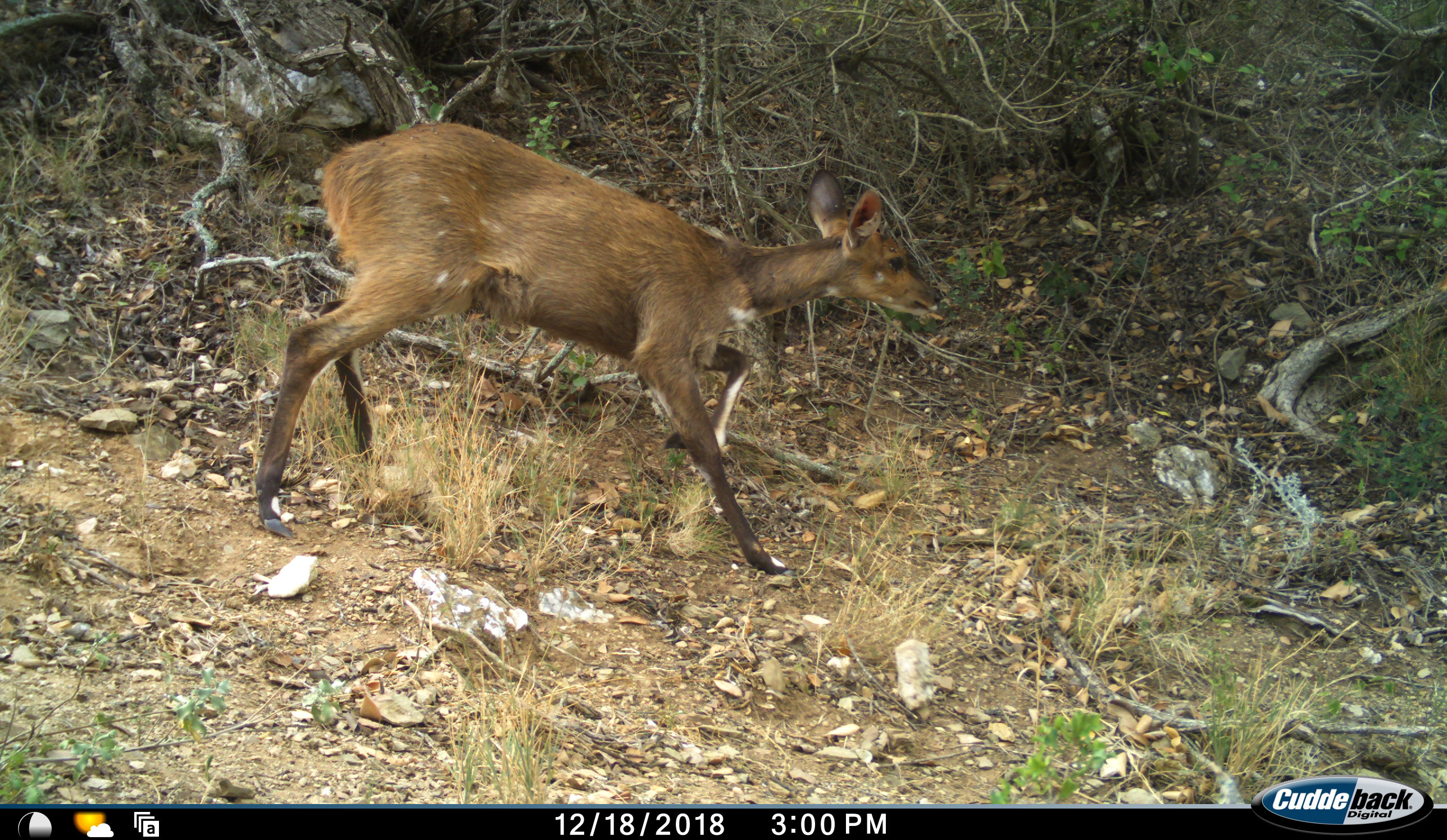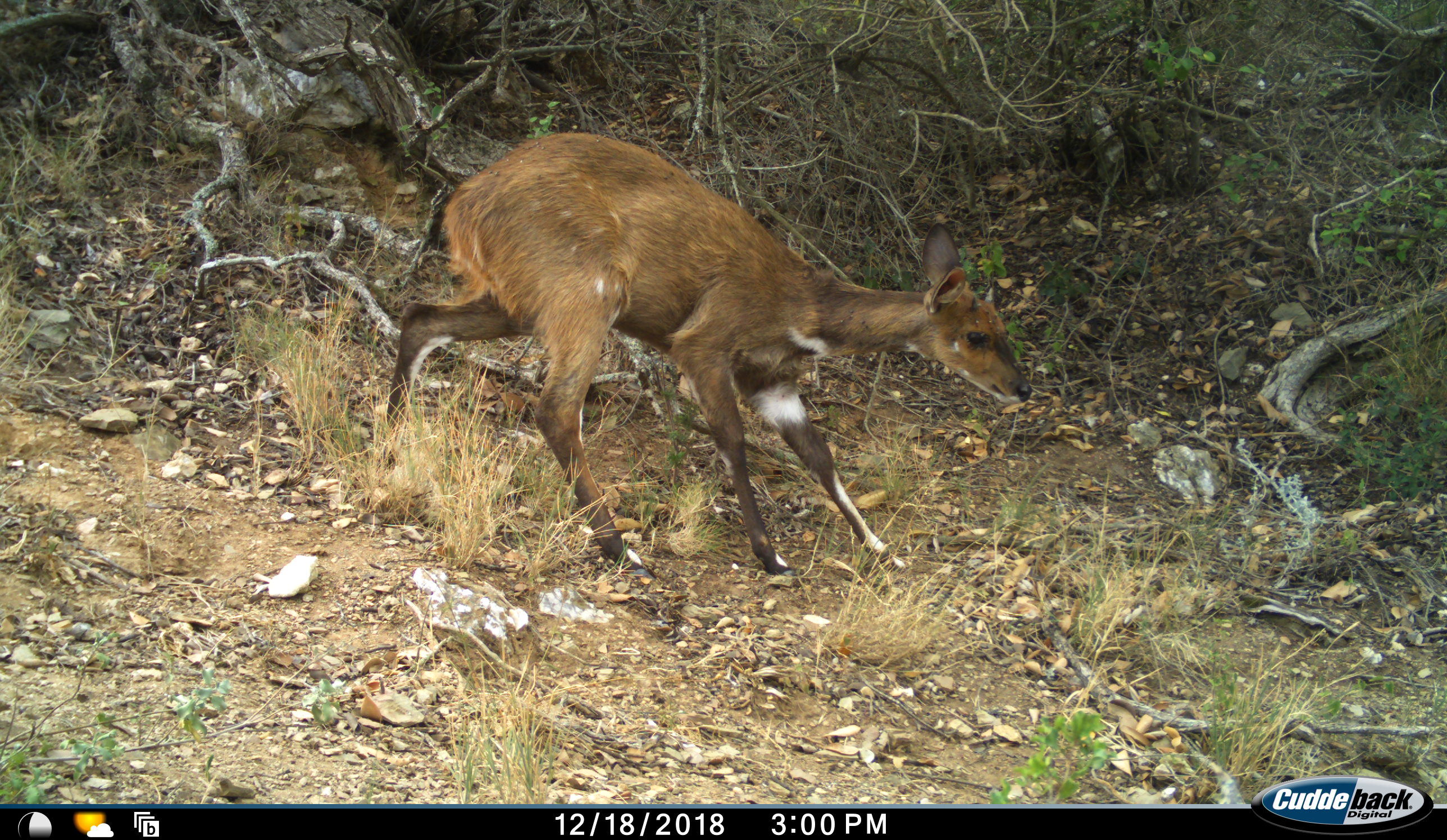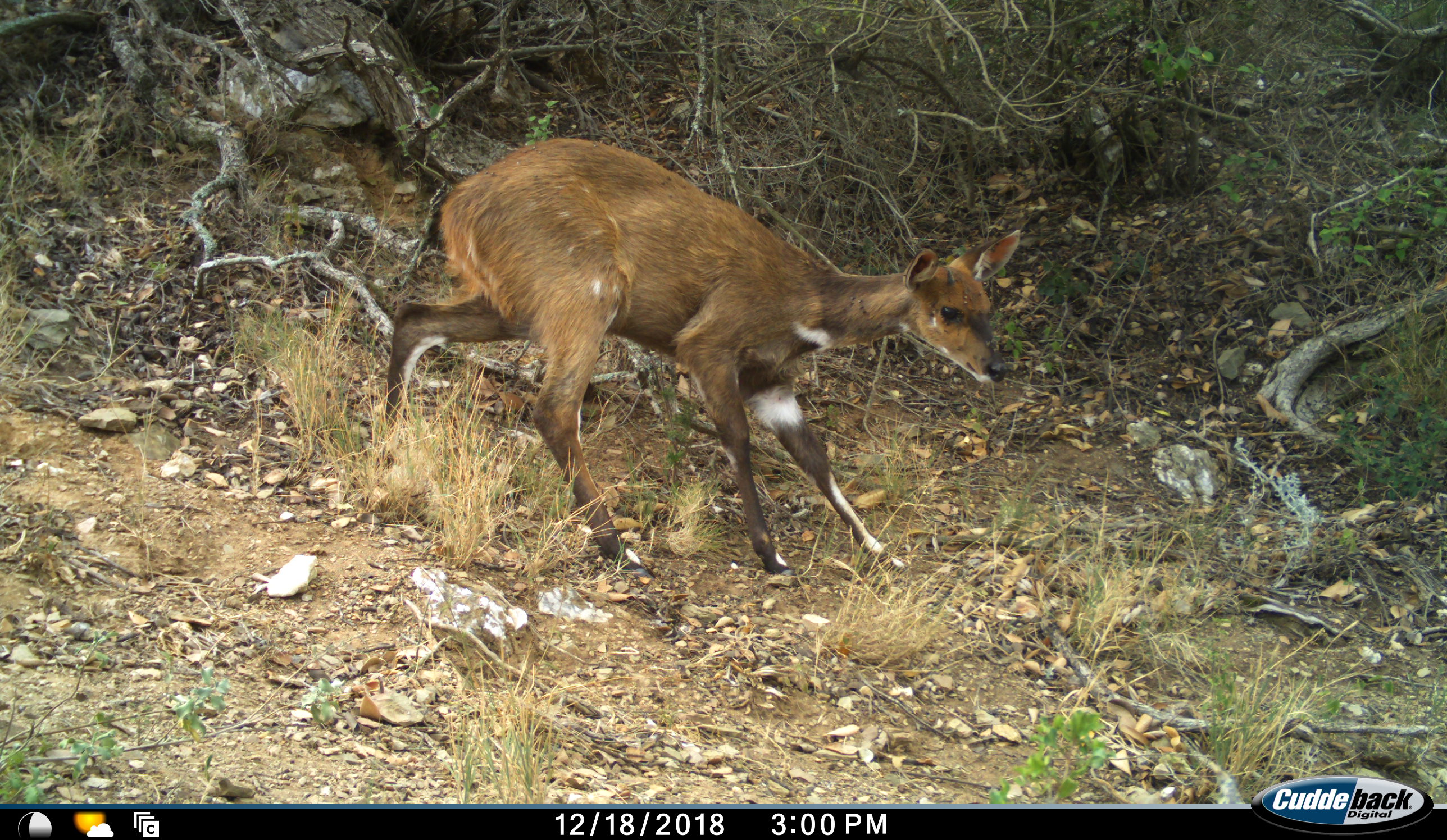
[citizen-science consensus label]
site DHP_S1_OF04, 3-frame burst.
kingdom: Animalia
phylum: Chordata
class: Mammalia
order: Artiodactyla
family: Bovidae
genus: Tragelaphus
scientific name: Tragelaphus scriptus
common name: bushbuck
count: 1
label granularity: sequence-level